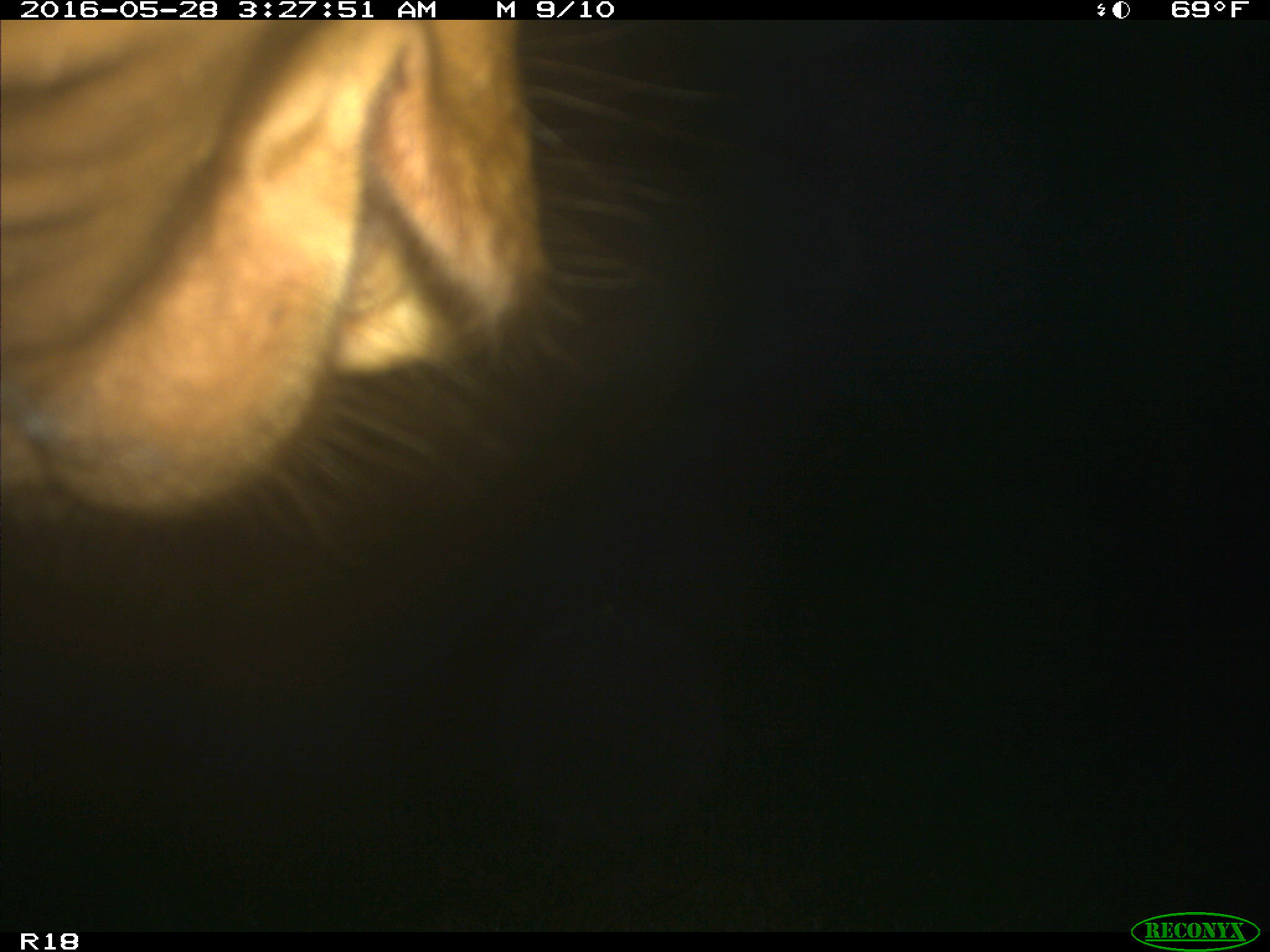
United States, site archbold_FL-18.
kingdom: Animalia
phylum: Chordata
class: Mammalia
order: Artiodactyla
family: Bovidae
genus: Bos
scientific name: Bos taurus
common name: domestic cow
Bos taurus (domestic cow).